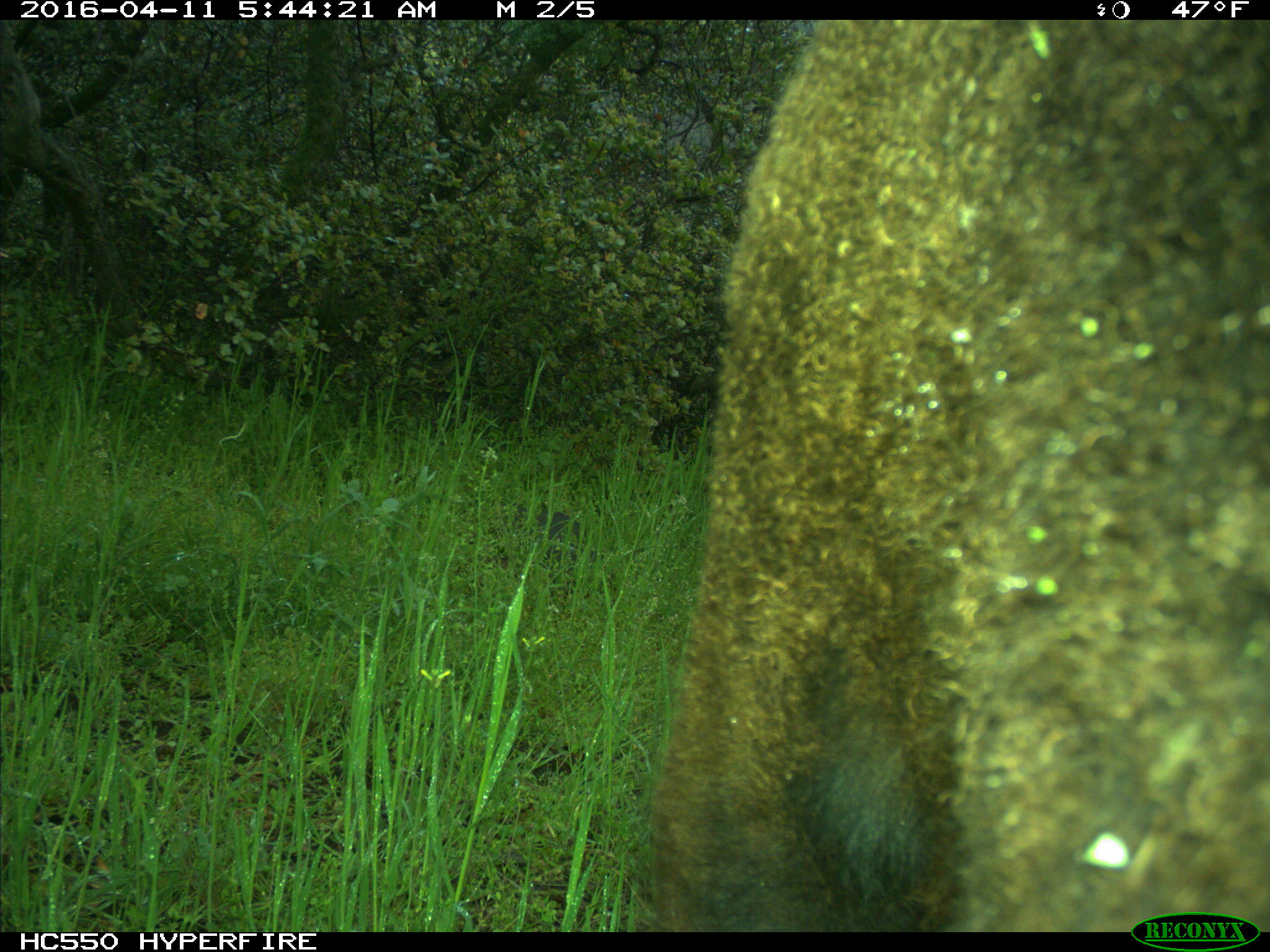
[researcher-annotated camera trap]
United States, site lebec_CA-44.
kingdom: Animalia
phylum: Chordata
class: Mammalia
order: Artiodactyla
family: Bovidae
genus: Bos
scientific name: Bos taurus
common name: domestic cow